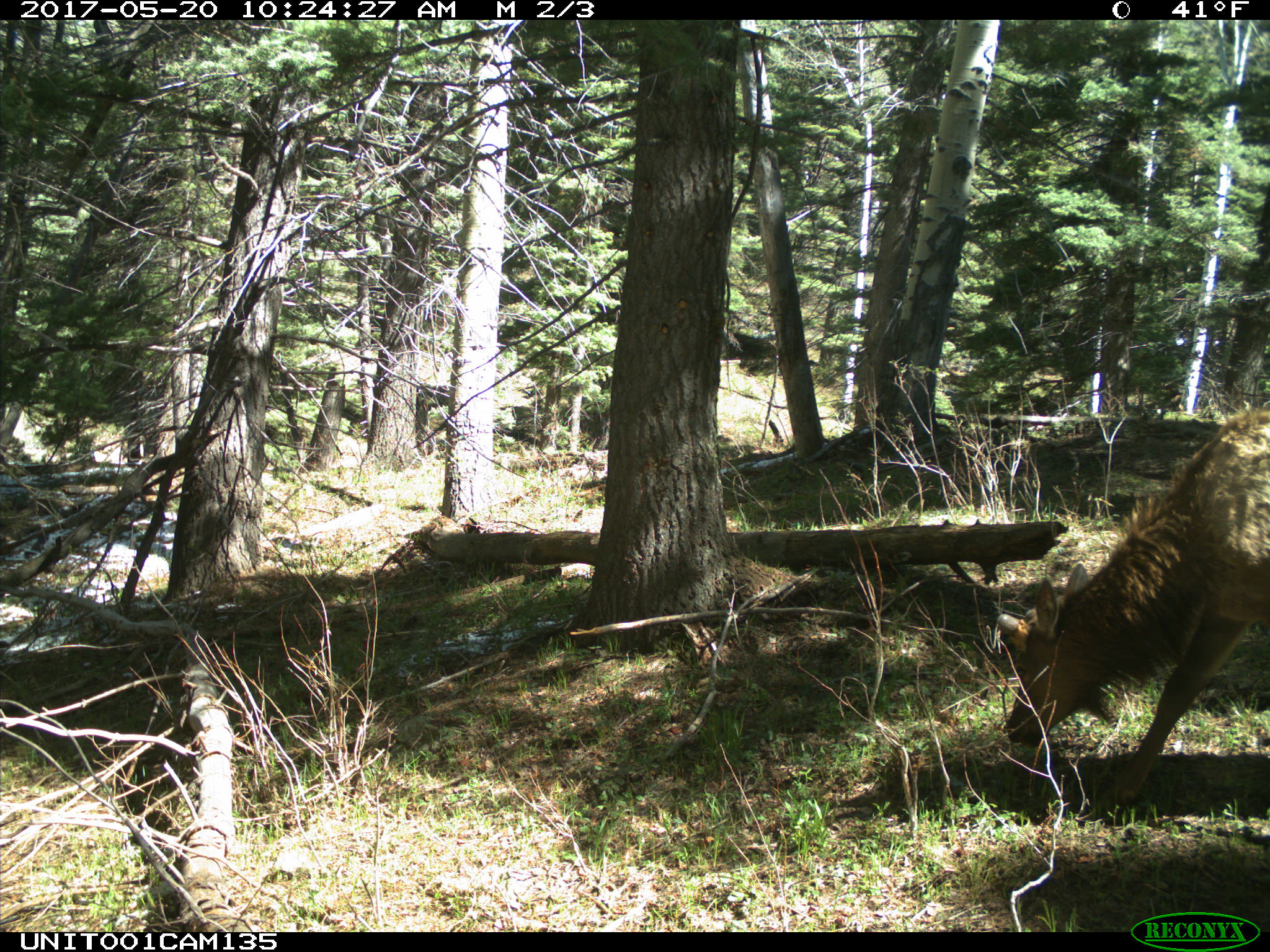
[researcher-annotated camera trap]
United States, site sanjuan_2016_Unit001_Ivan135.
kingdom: Animalia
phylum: Chordata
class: Mammalia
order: Artiodactyla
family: Cervidae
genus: Cervus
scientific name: Cervus elaphus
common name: red deer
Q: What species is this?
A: Cervus elaphus (red deer).